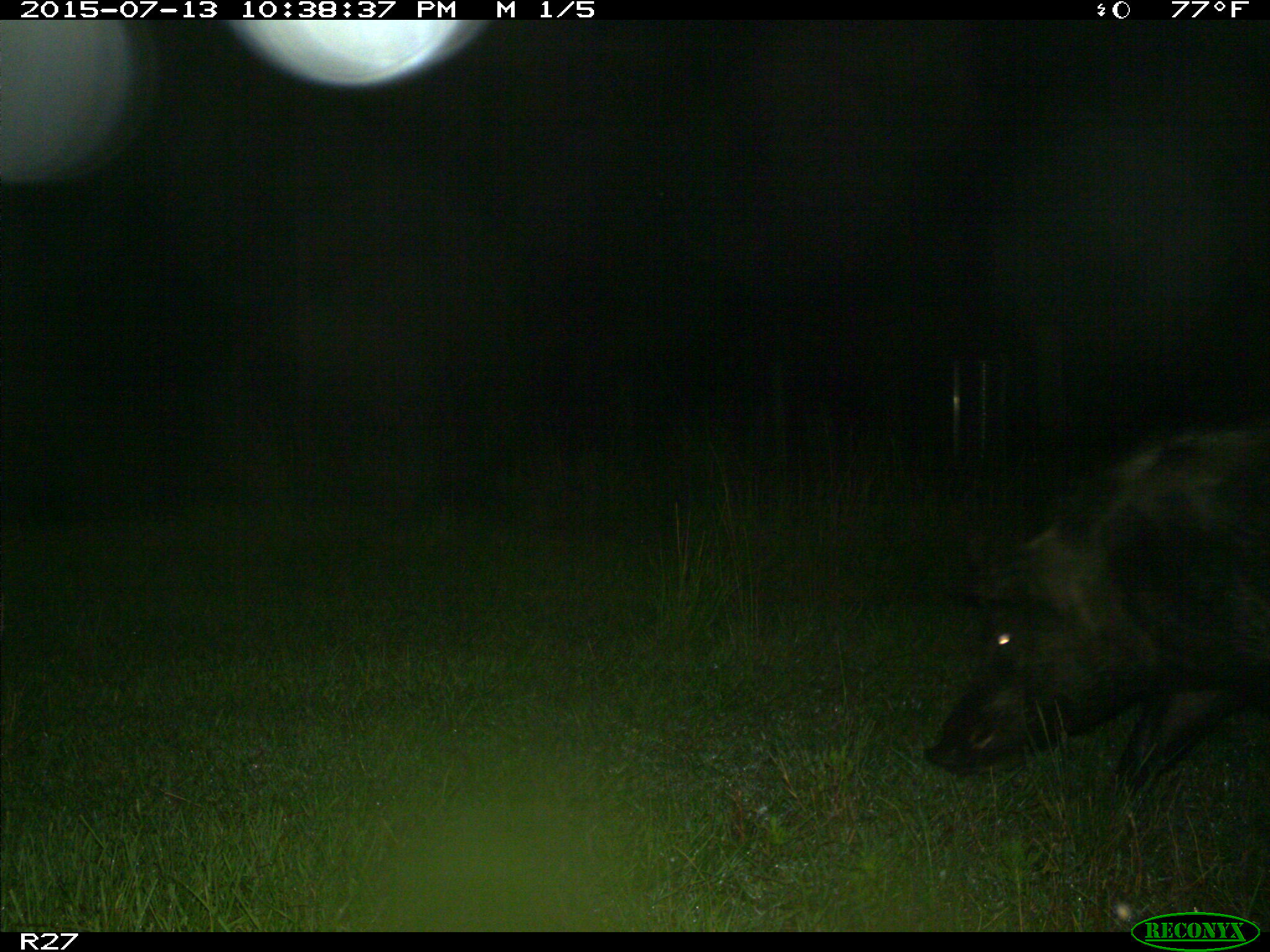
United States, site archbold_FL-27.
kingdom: Animalia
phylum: Chordata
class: Mammalia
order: Artiodactyla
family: Suidae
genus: Sus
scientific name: Sus scrofa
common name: wild boar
Sus scrofa (wild boar).